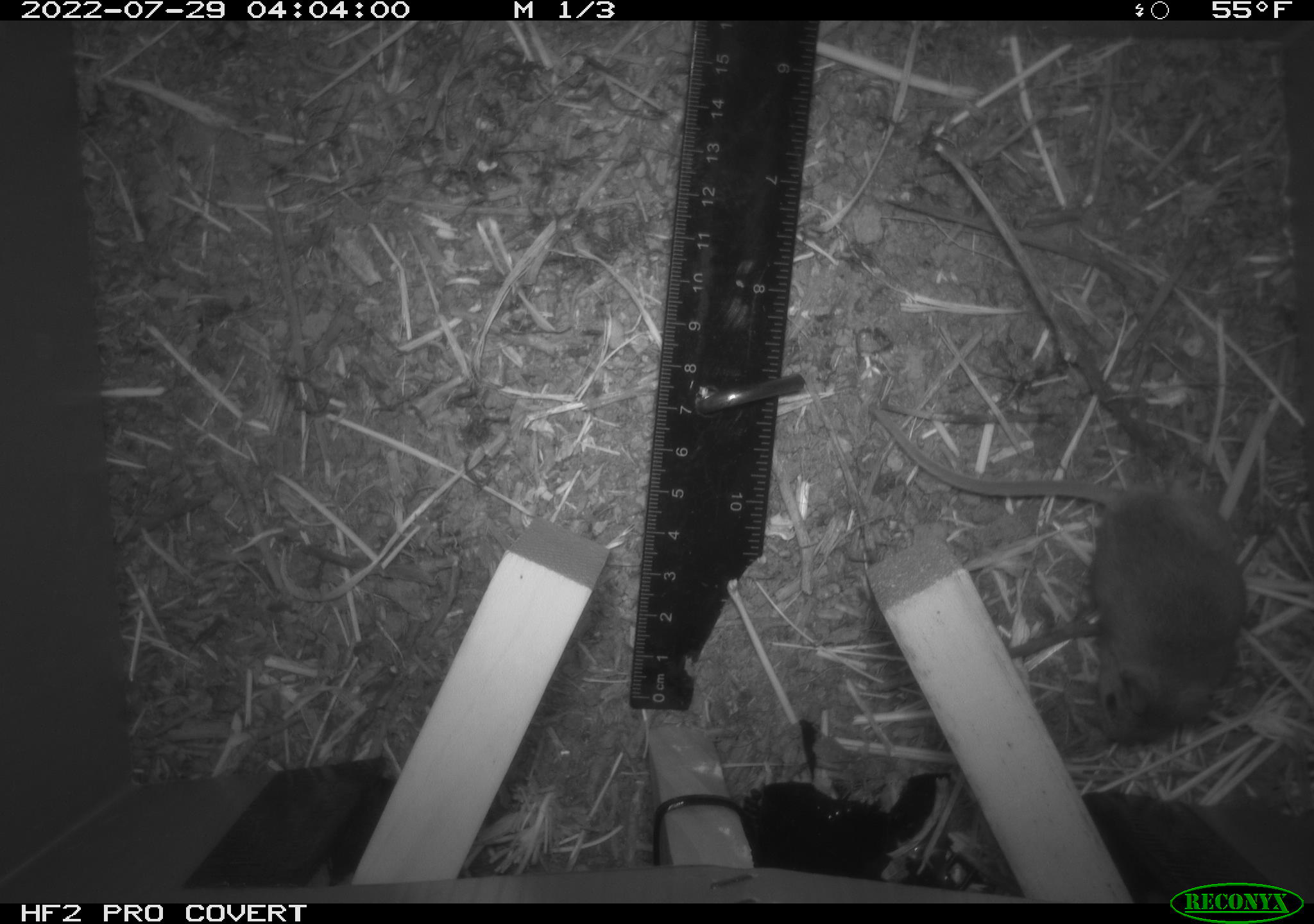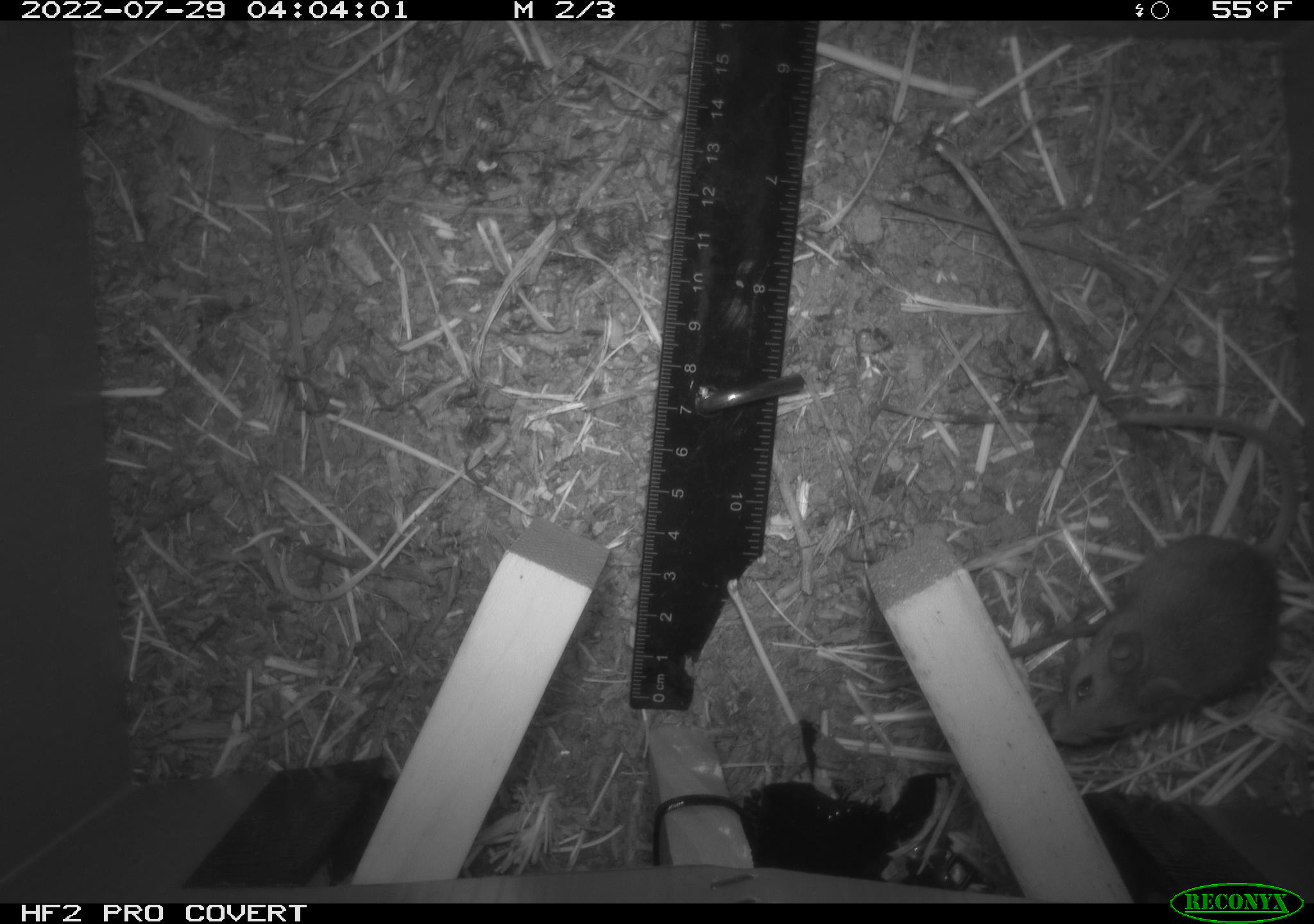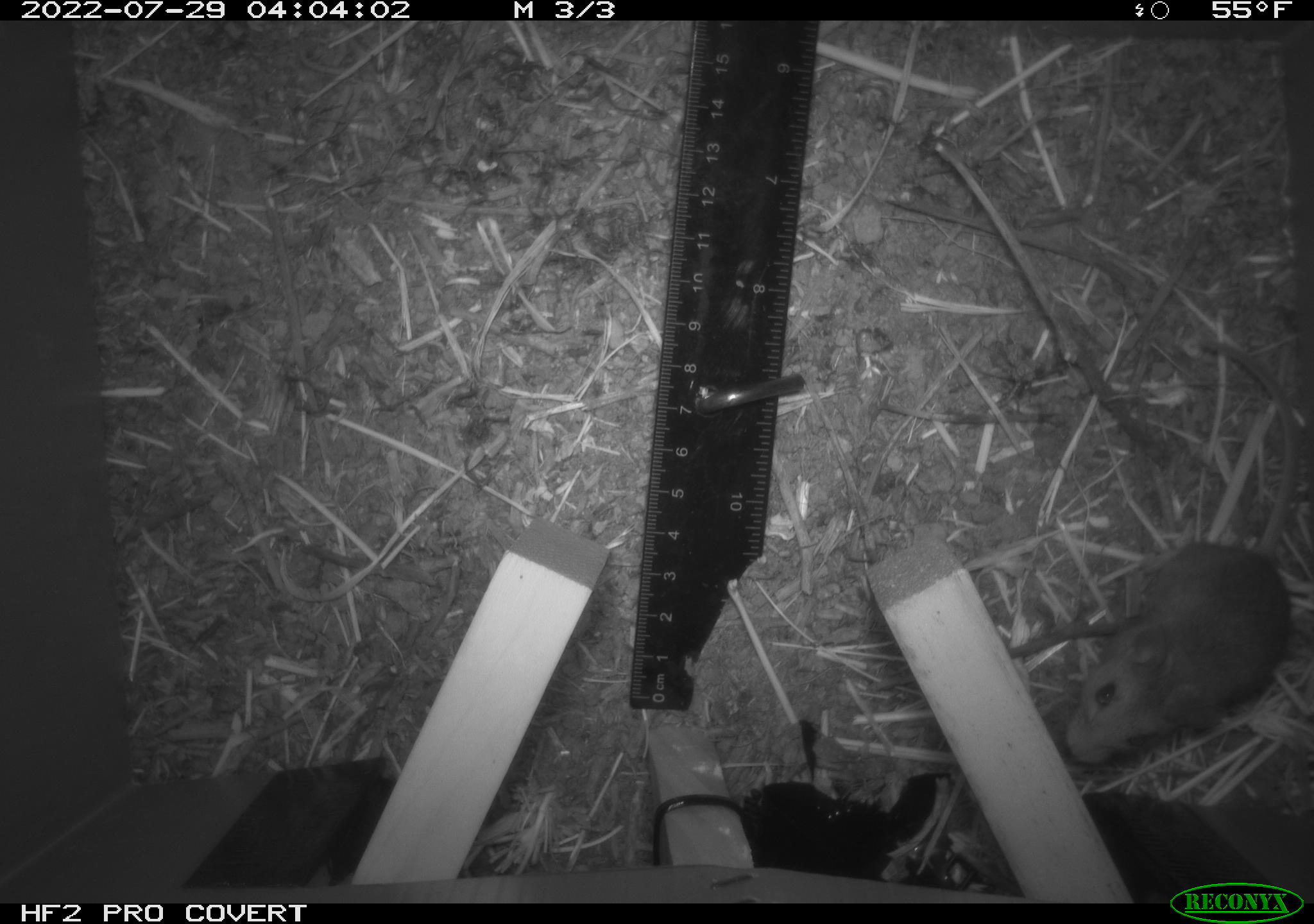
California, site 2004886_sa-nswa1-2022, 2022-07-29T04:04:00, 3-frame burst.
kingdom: Animalia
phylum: Chordata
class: Mammalia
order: Rodentia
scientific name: Rodentia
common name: mouse species